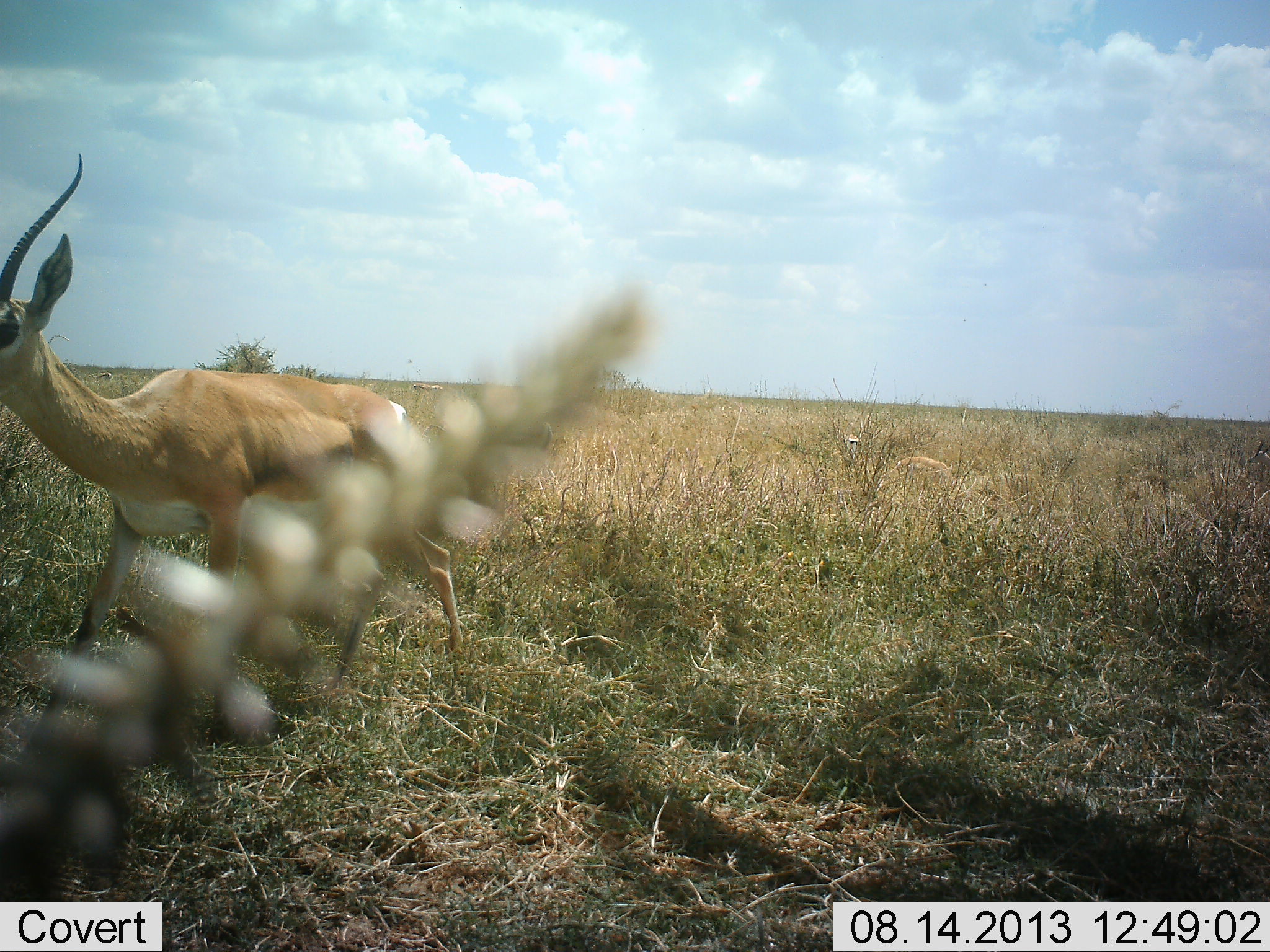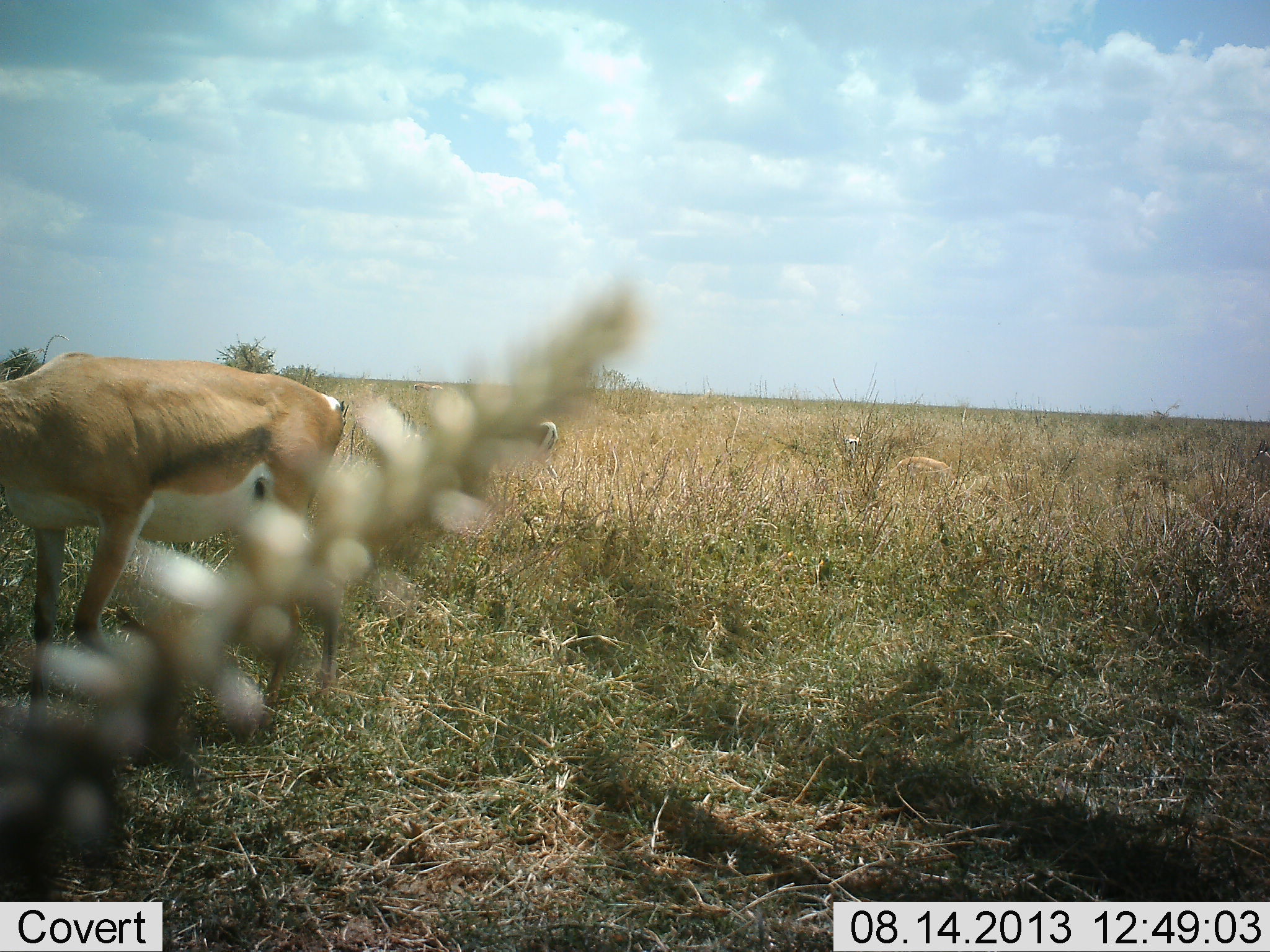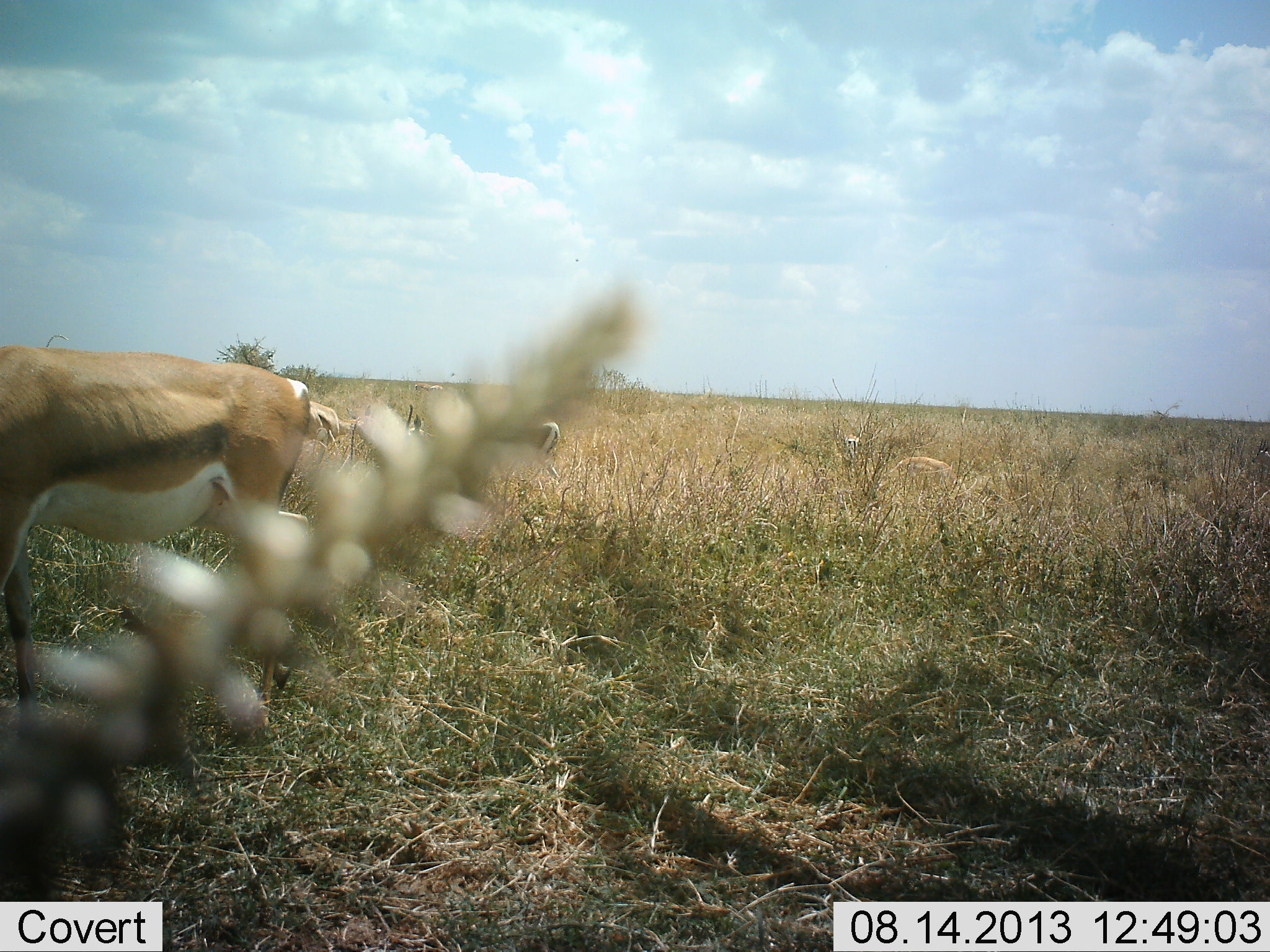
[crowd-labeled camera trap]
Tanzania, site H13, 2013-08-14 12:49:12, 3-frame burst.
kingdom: Animalia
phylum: Chordata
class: Mammalia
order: Artiodactyla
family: Bovidae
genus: Nanger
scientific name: Nanger granti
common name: grant's gazelle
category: gazellegrants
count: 3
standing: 38%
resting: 15%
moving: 38%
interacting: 0%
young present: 8%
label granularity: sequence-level